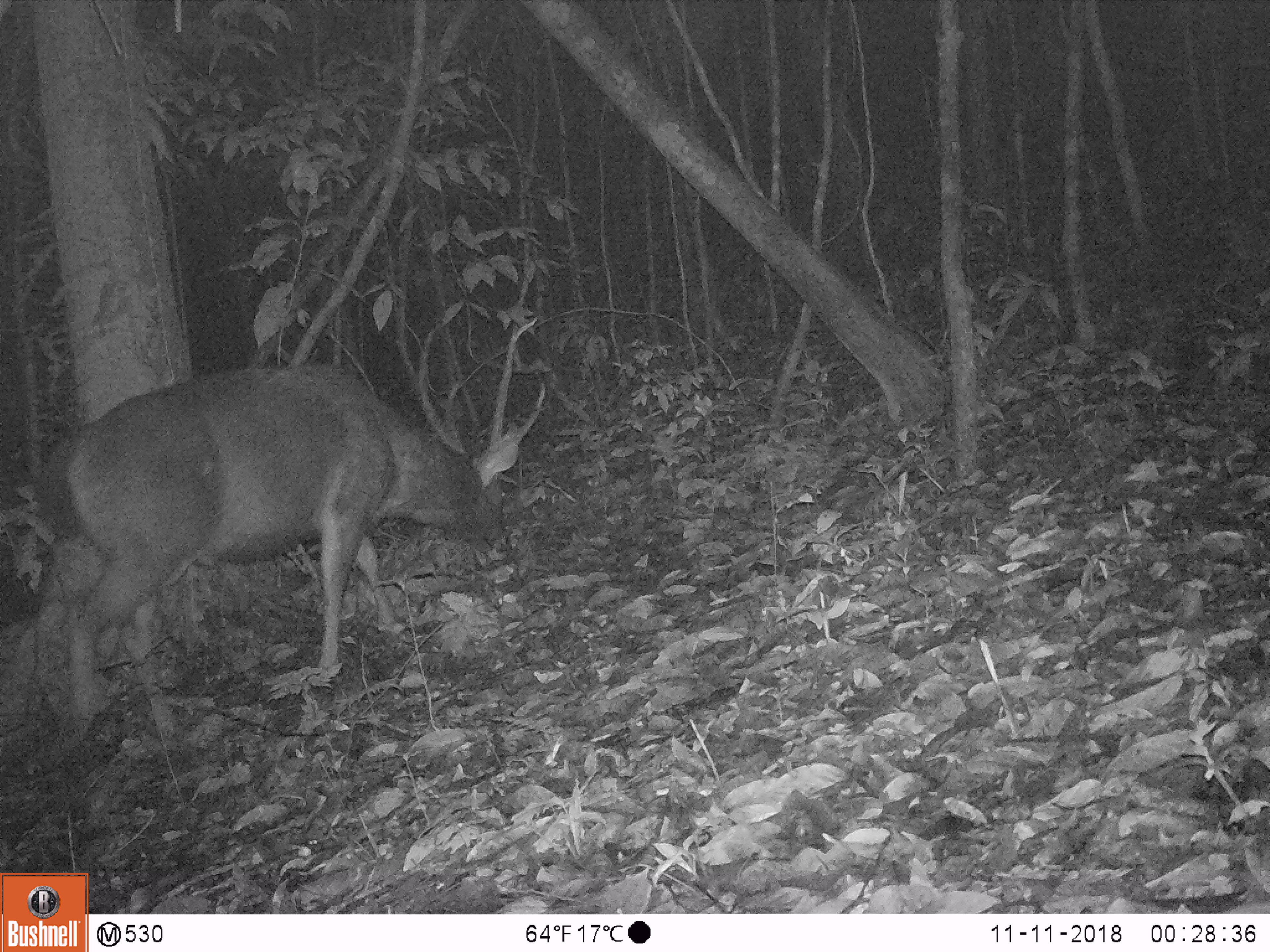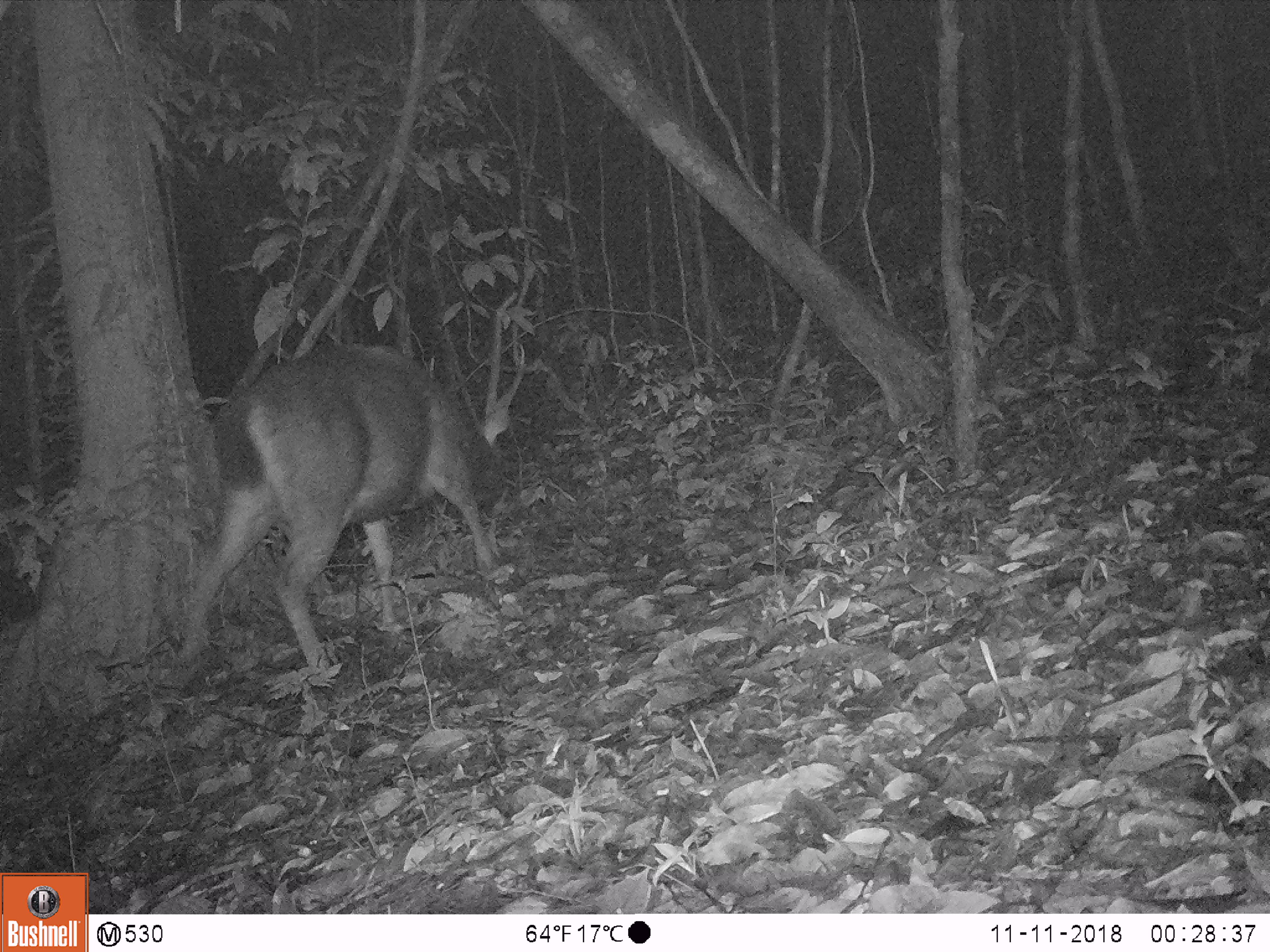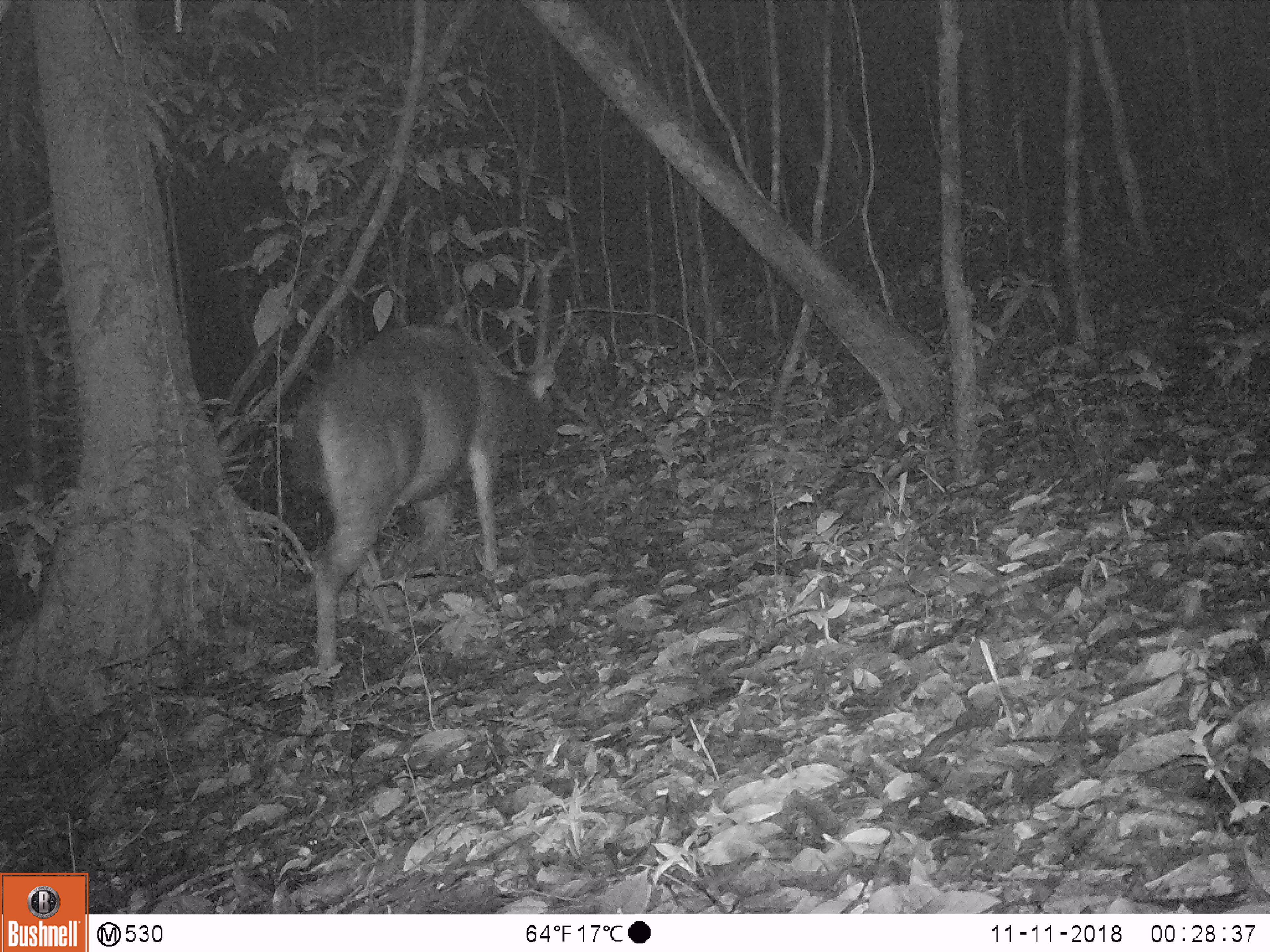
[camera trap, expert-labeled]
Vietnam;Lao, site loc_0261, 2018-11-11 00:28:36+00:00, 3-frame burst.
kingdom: Animalia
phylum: Chordata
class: Mammalia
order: Artiodactyla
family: Cervidae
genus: Rusa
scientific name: Rusa unicolor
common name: sambar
Sambar (Rusa unicolor). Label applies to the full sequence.